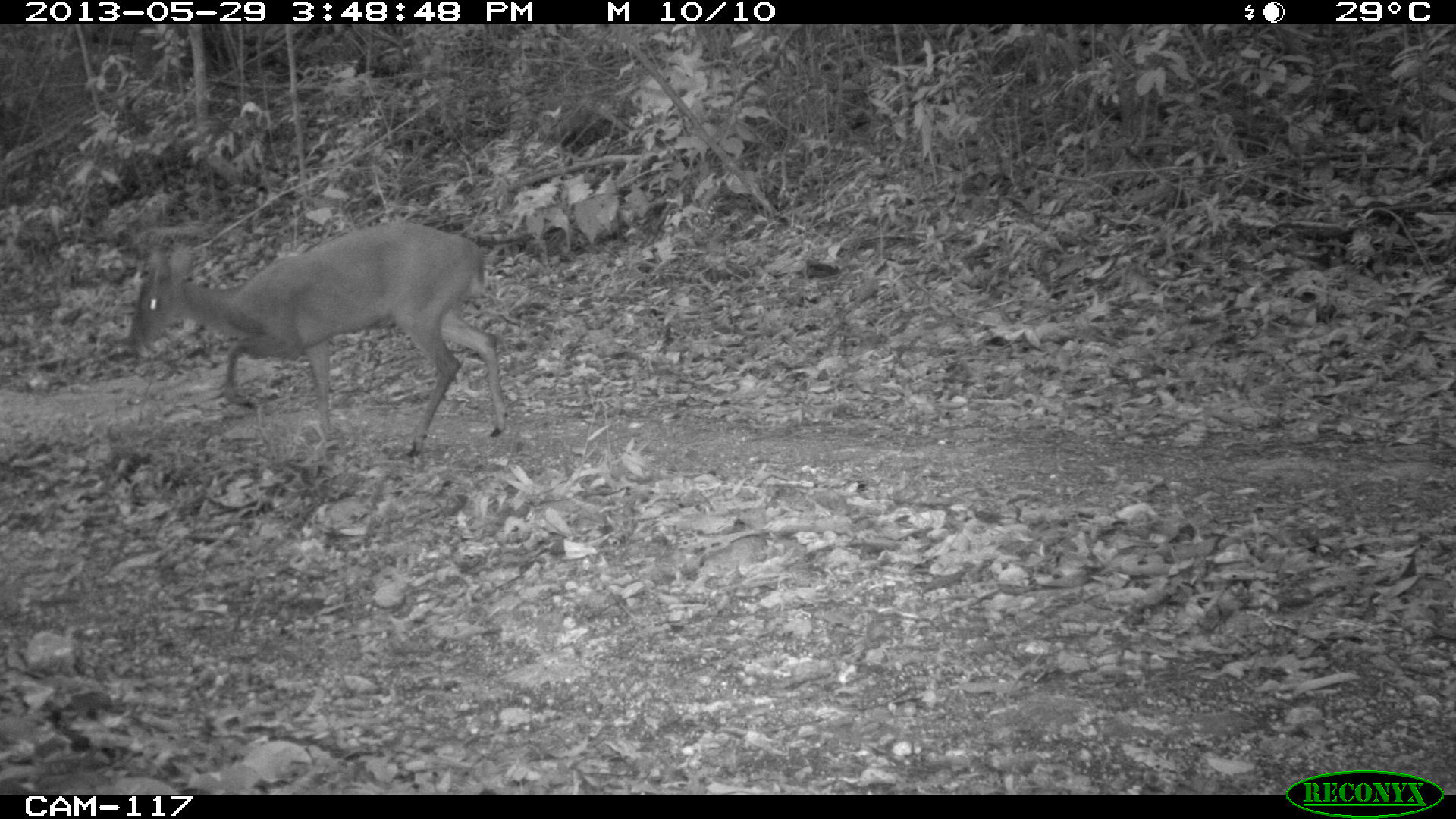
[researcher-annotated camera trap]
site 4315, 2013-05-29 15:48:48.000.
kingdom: Animalia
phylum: Chordata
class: Mammalia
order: Artiodactyla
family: Cervidae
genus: Mazama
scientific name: Mazama temama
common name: central american red brocket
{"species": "Mazama temama (central american red brocket)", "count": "1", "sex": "male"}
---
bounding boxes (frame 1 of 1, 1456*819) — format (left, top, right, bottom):
mazama temama: (124, 220, 509, 461)